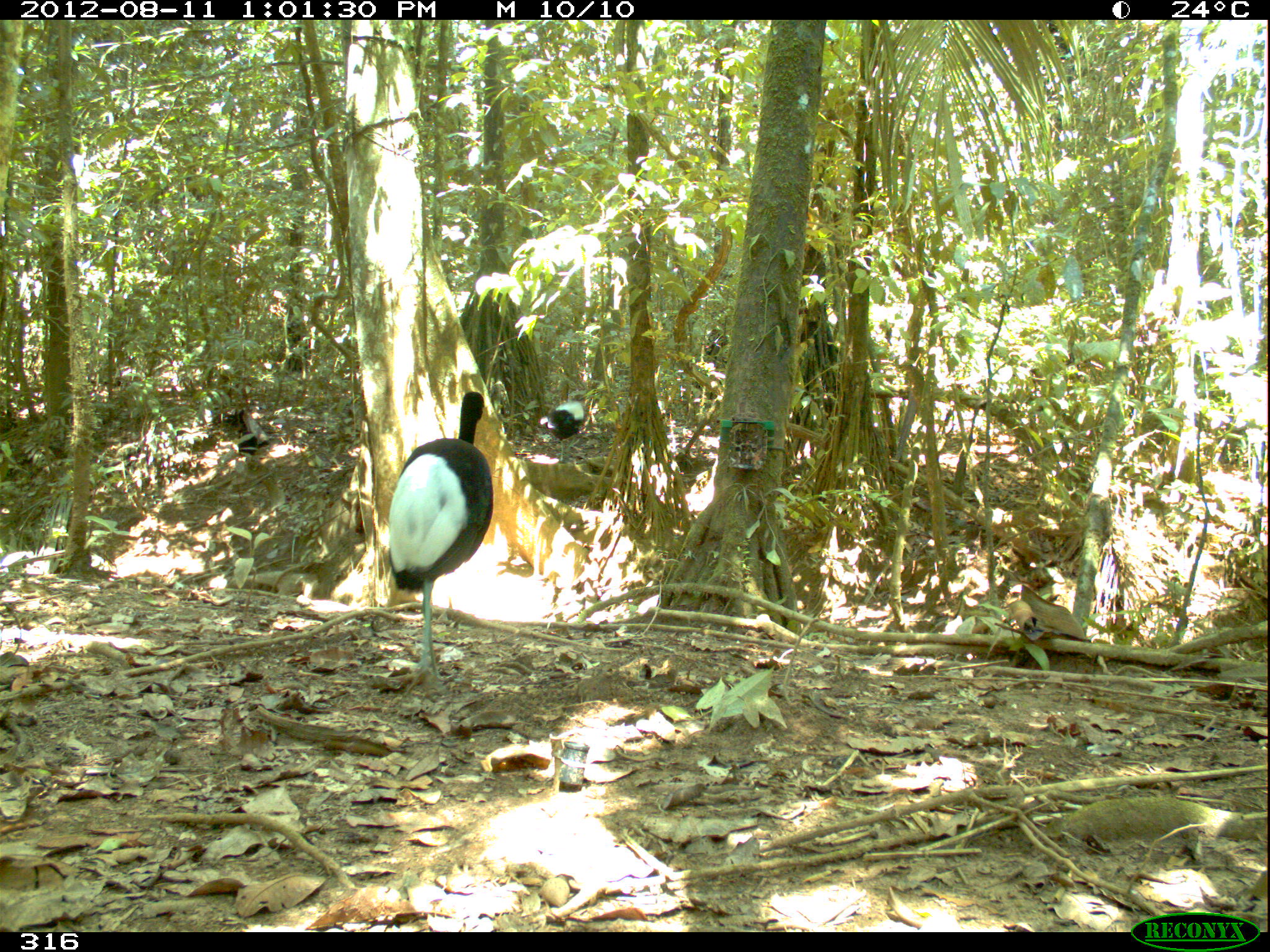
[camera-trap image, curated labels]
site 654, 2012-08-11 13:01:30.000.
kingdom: Animalia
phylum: Chordata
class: Aves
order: Gruiformes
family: Psophiidae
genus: Psophia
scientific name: Psophia leucoptera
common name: pale-winged trumpeter